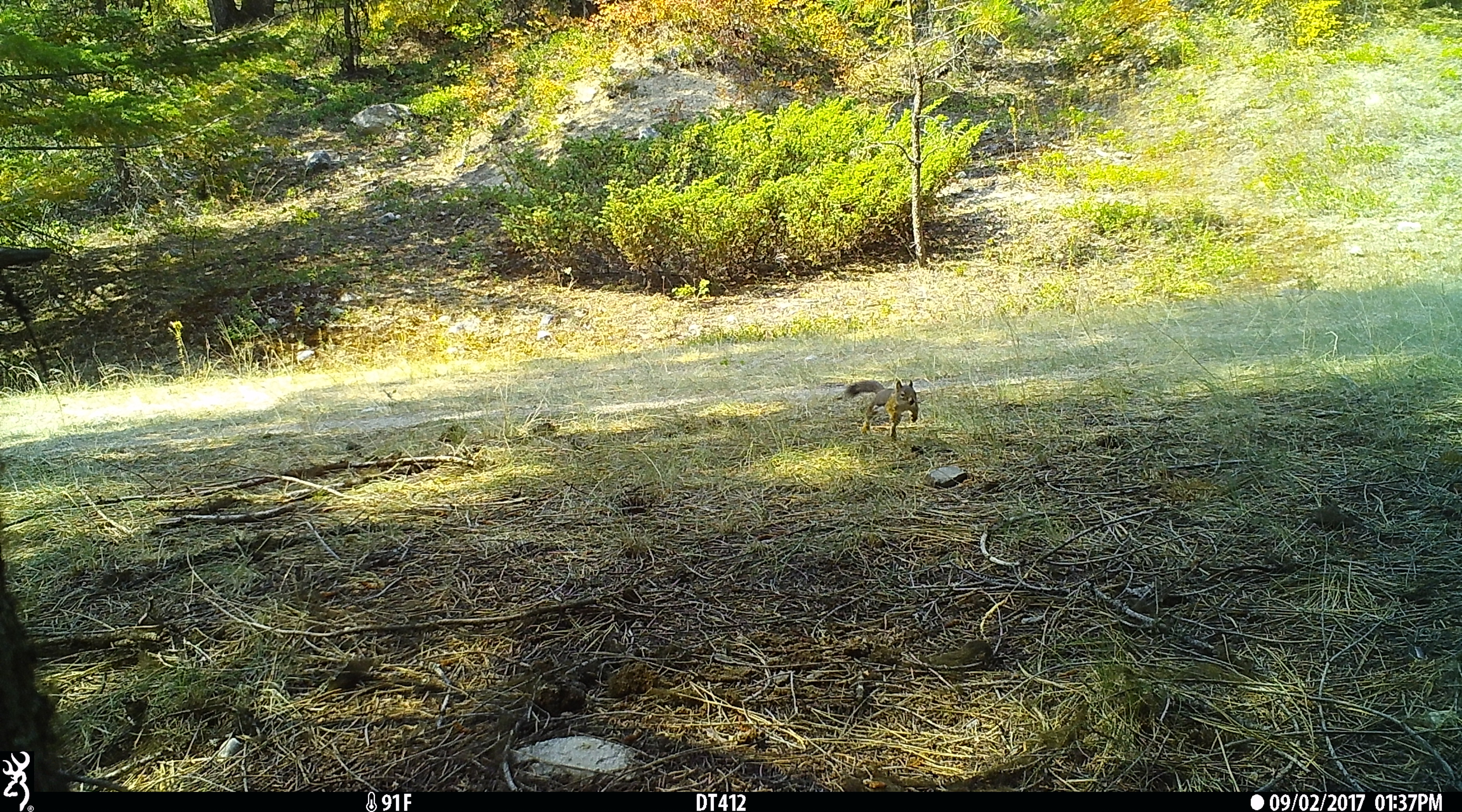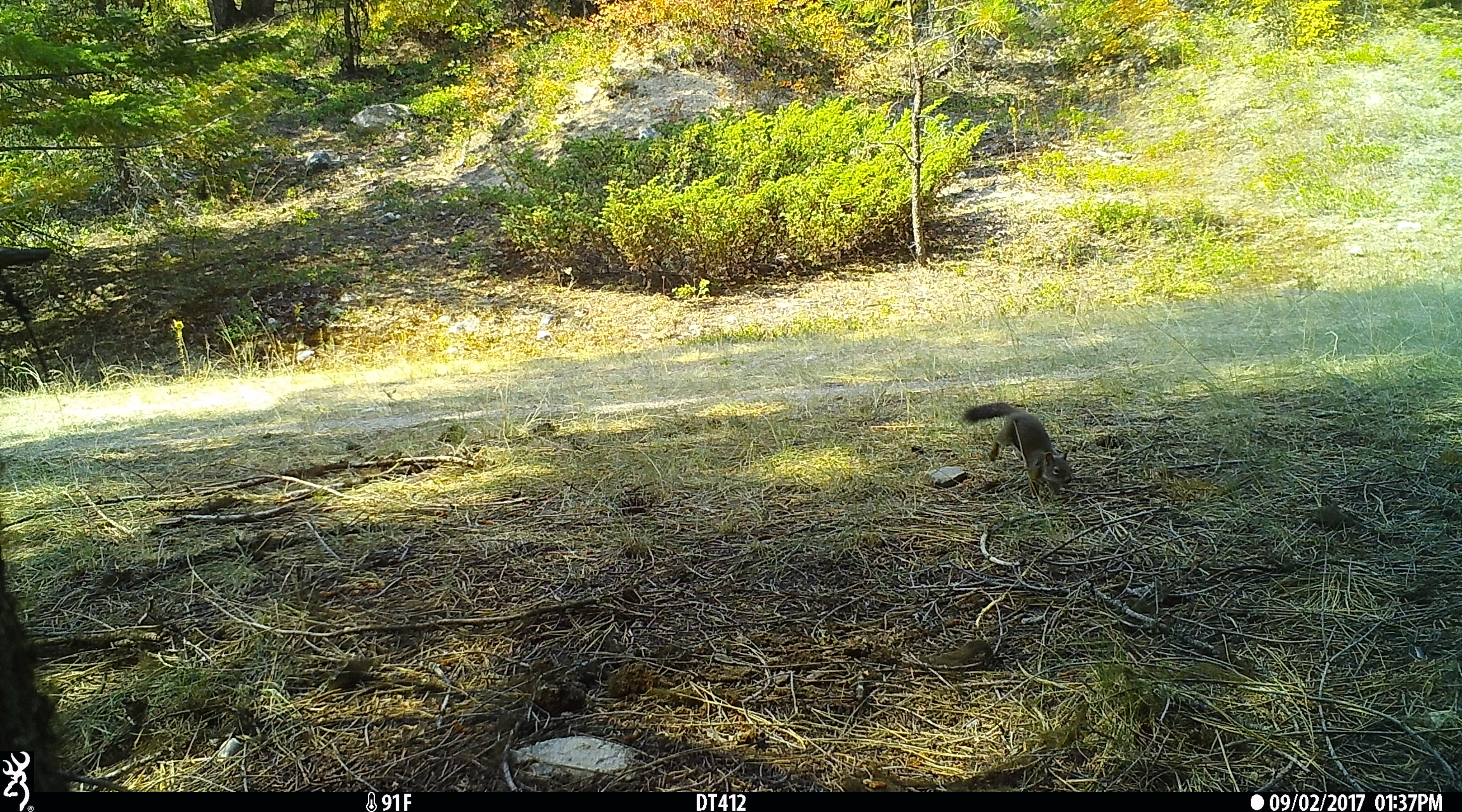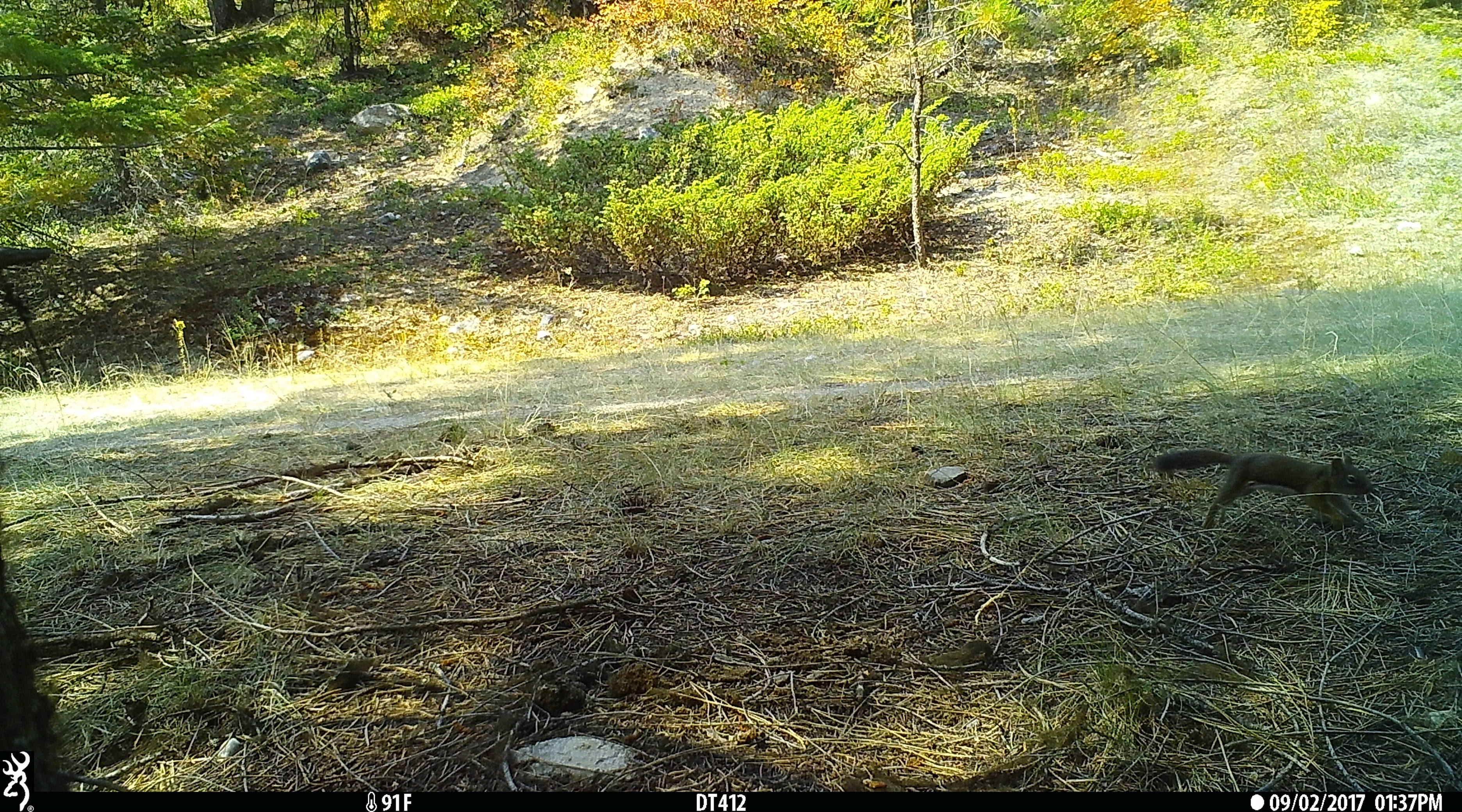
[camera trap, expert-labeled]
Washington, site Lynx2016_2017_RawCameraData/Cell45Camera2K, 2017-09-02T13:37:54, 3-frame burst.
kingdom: Animalia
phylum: Chordata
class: Mammalia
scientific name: Mammalia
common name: small mammal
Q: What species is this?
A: Small mammal (Mammalia).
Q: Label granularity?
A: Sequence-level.